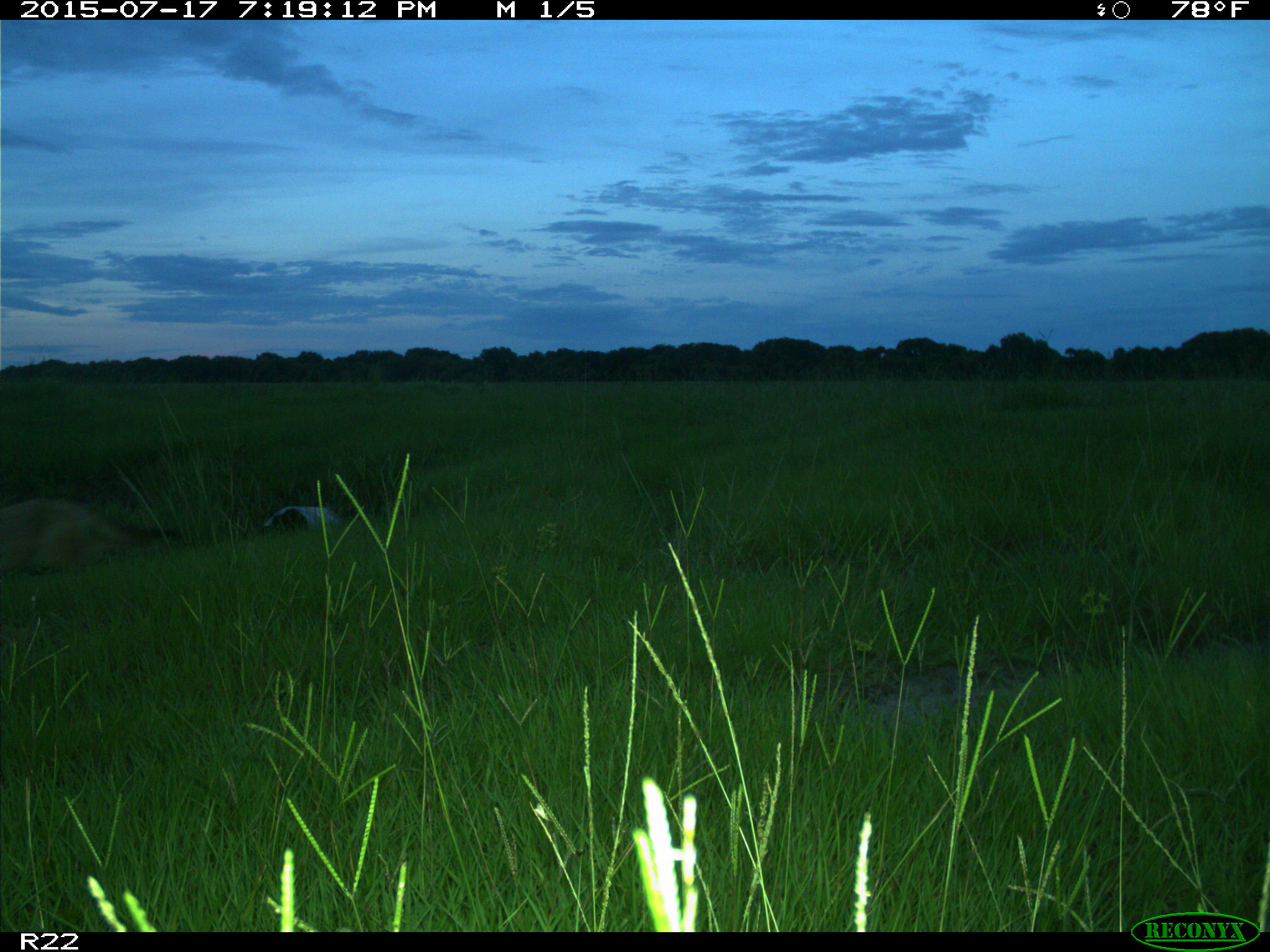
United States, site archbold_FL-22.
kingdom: Animalia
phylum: Chordata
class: Mammalia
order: Artiodactyla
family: Bovidae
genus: Bos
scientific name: Bos taurus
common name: domestic cow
Bos taurus (domestic cow).